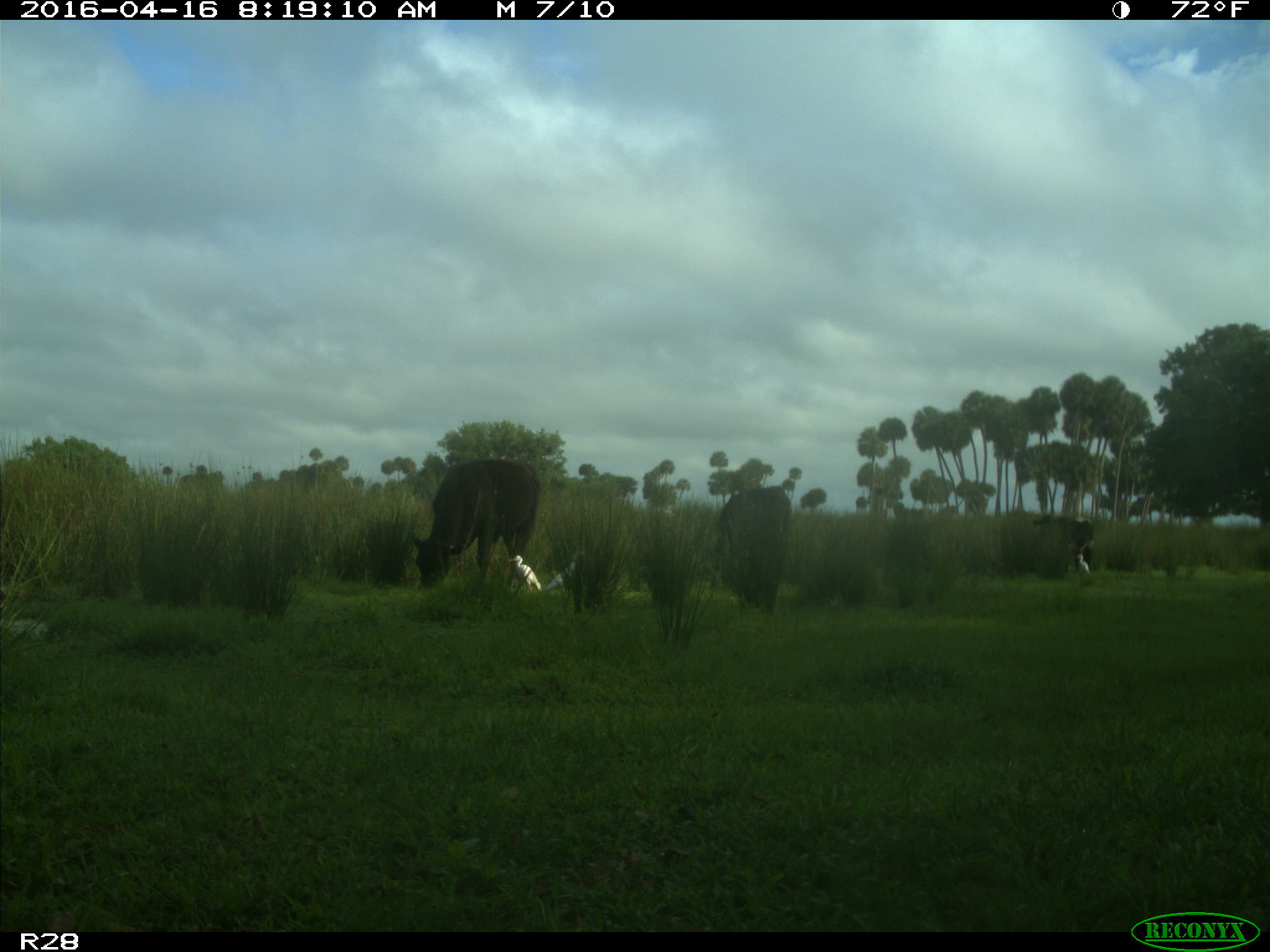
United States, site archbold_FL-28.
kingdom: Animalia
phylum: Chordata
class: Mammalia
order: Artiodactyla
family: Bovidae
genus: Bos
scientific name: Bos taurus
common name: domestic cow